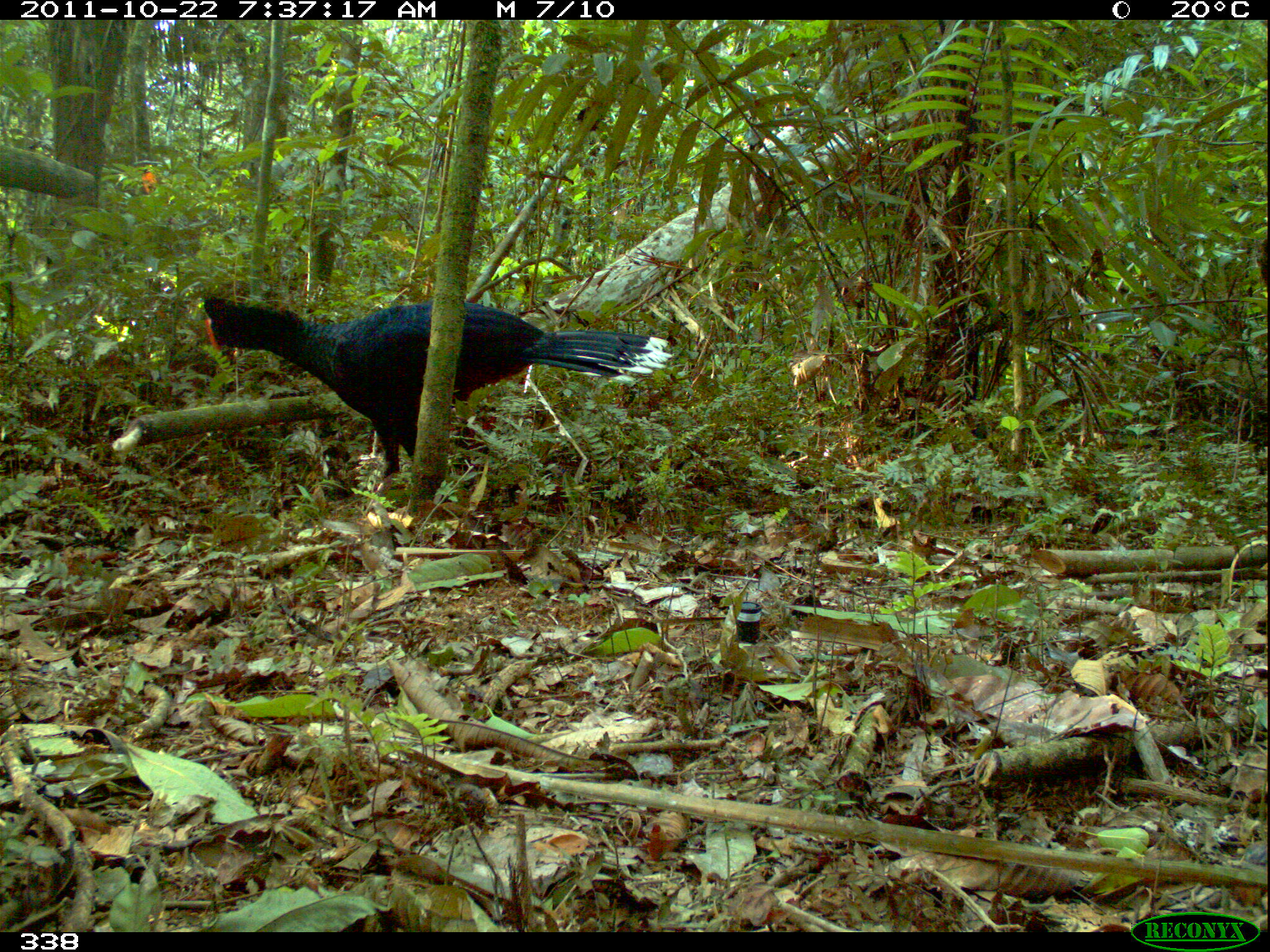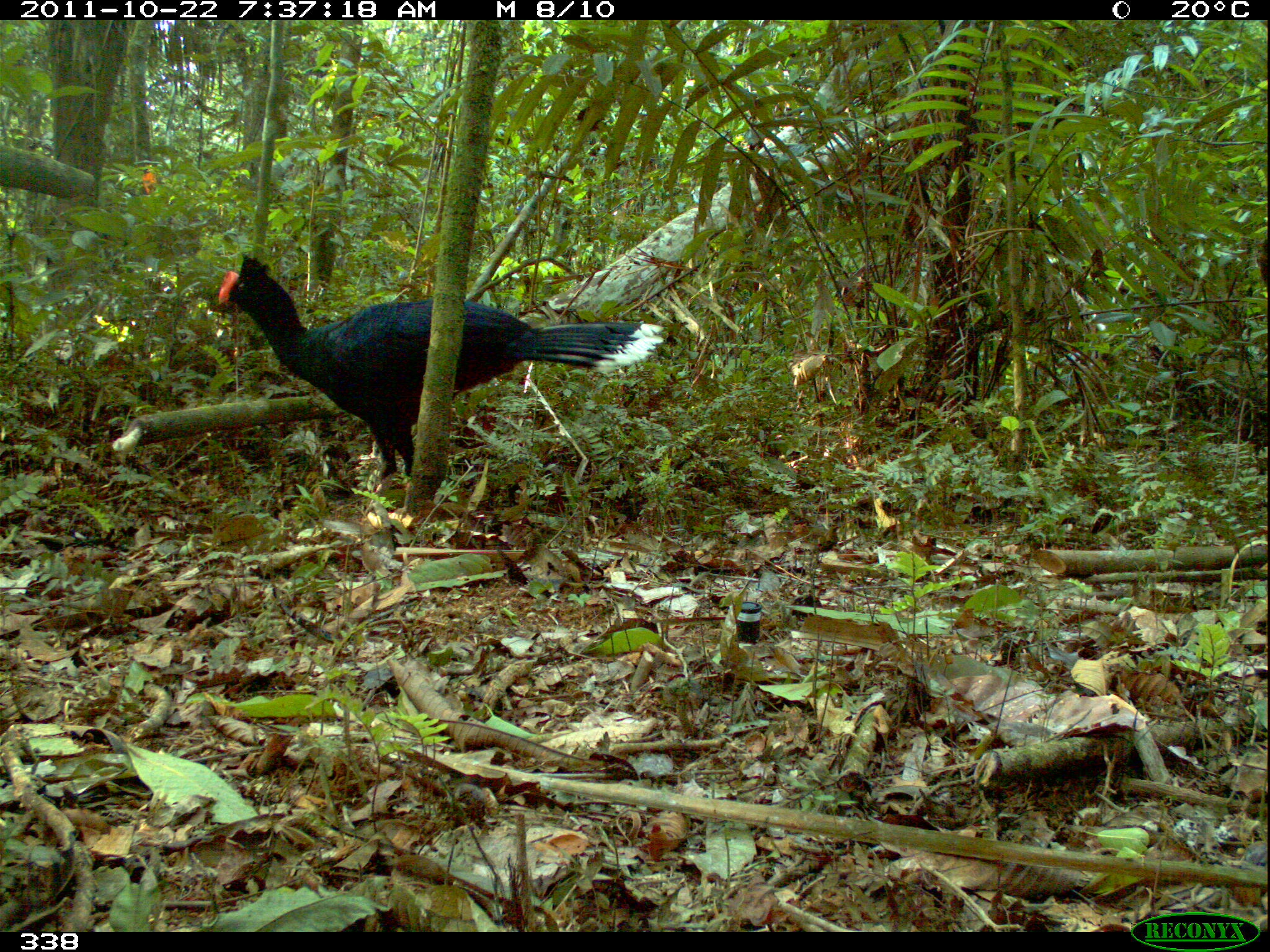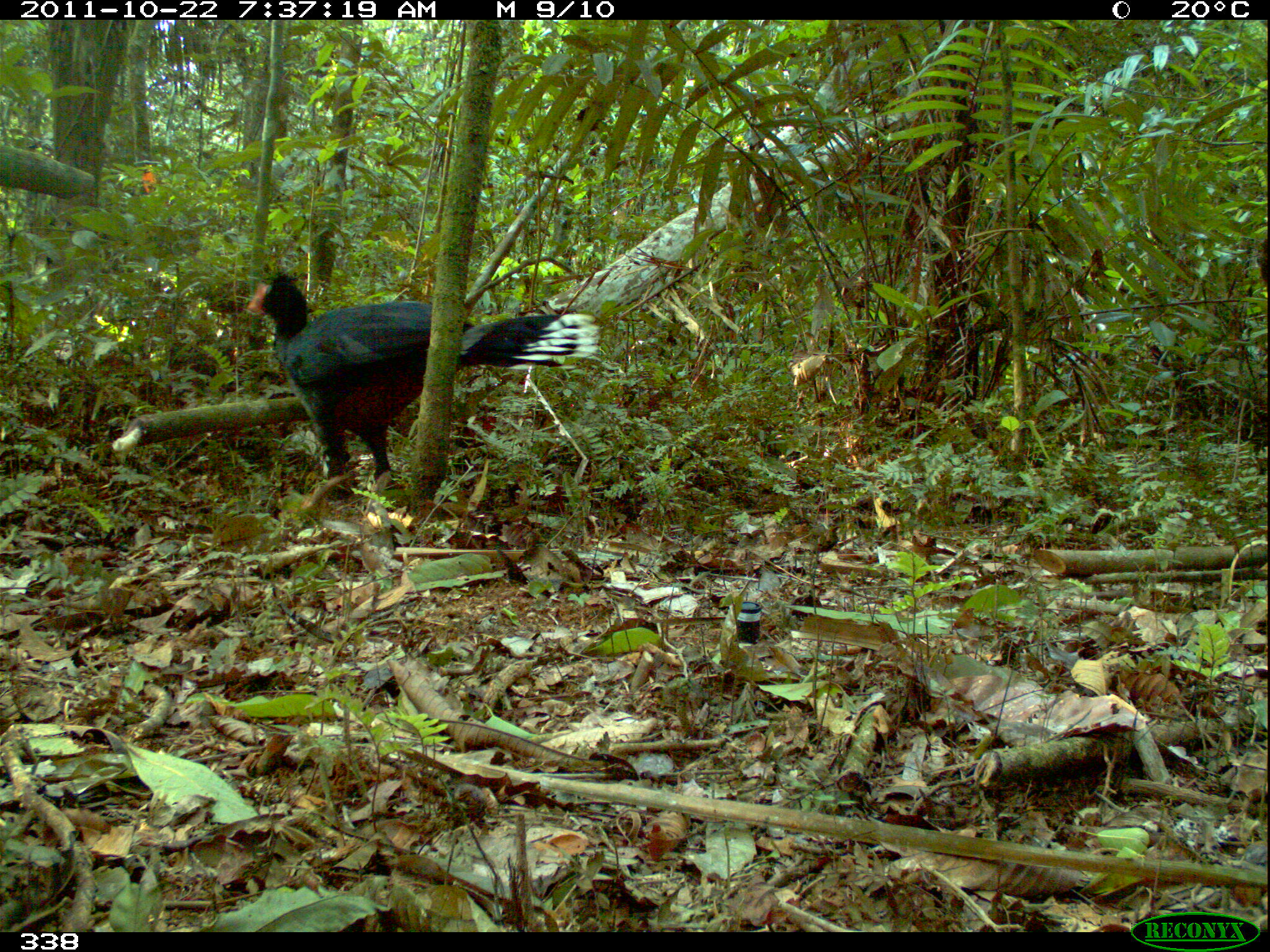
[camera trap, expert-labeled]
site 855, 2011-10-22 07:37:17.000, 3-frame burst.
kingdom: Animalia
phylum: Chordata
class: Aves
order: Galliformes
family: Cracidae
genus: Mitu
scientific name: Mitu tuberosum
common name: razor-billed curassow